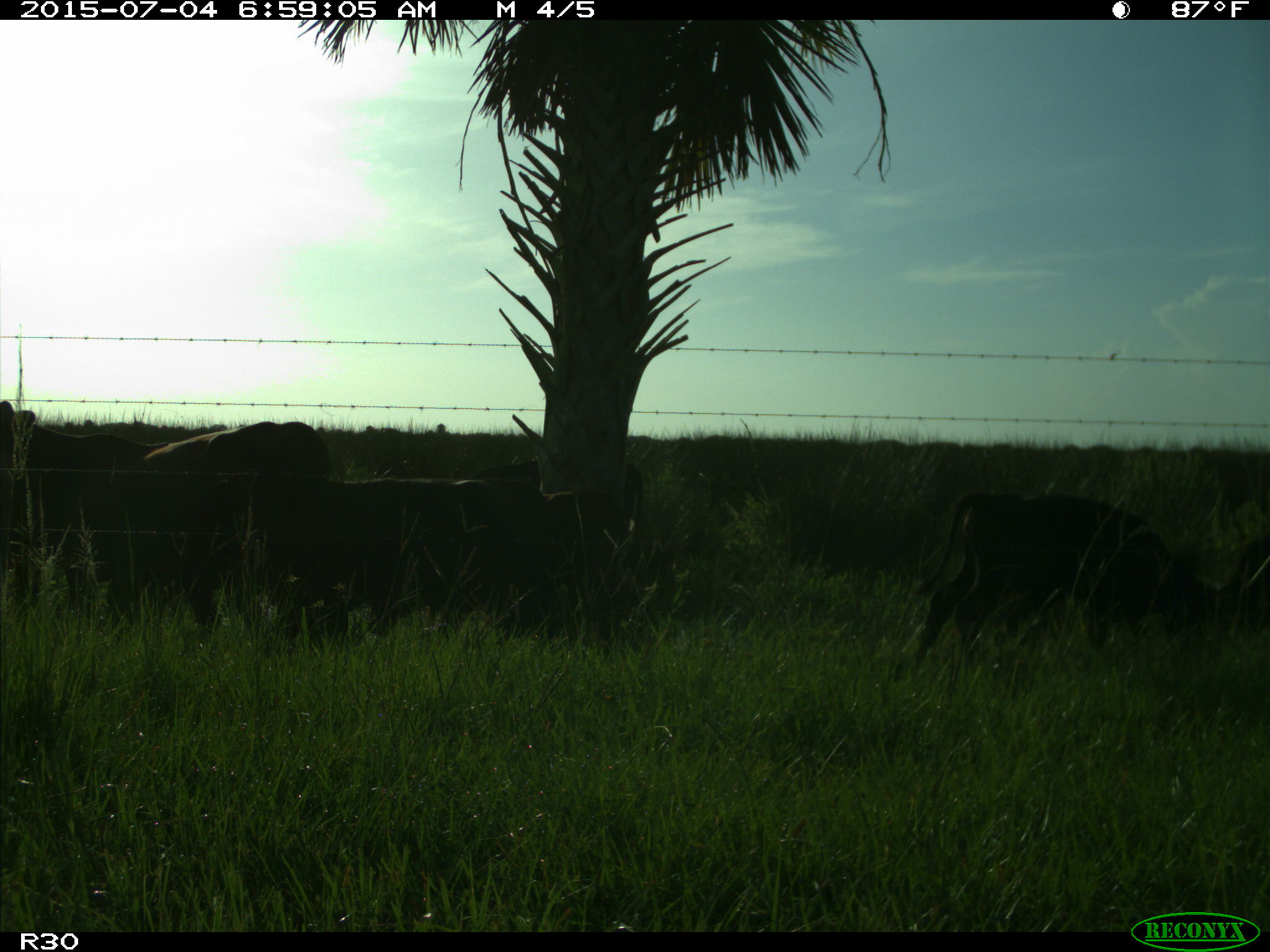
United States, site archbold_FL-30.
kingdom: Animalia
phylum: Chordata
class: Mammalia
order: Artiodactyla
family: Bovidae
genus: Bos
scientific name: Bos taurus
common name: domestic cow